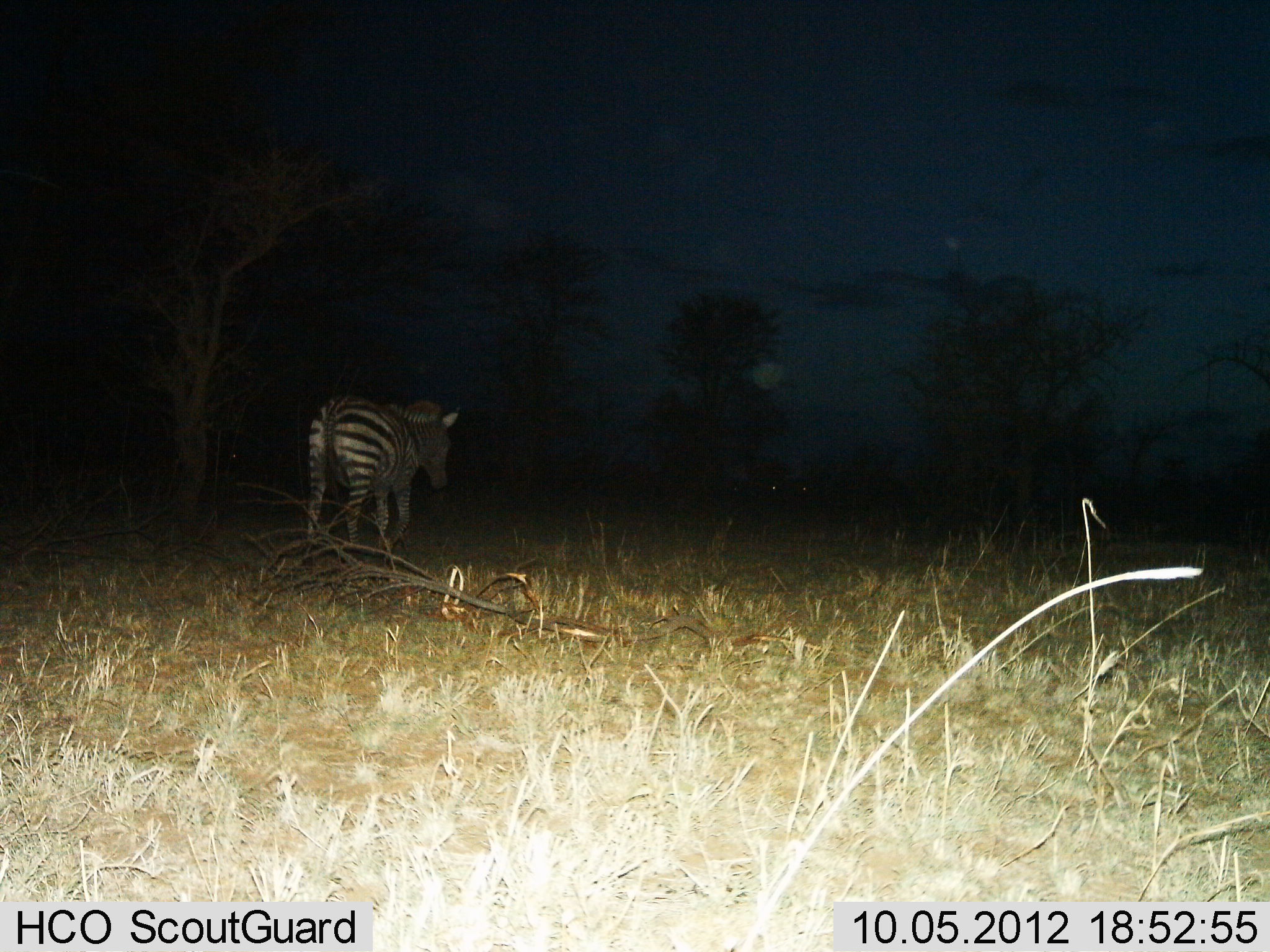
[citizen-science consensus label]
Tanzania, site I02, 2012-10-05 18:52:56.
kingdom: Animalia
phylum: Chordata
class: Mammalia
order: Perissodactyla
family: Equidae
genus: Equus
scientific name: Equus quagga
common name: plains zebra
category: zebra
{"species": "zebra (plains zebra) (Equus quagga)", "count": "1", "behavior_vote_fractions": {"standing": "40%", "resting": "0%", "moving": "60%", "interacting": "0%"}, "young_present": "0%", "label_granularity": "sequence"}